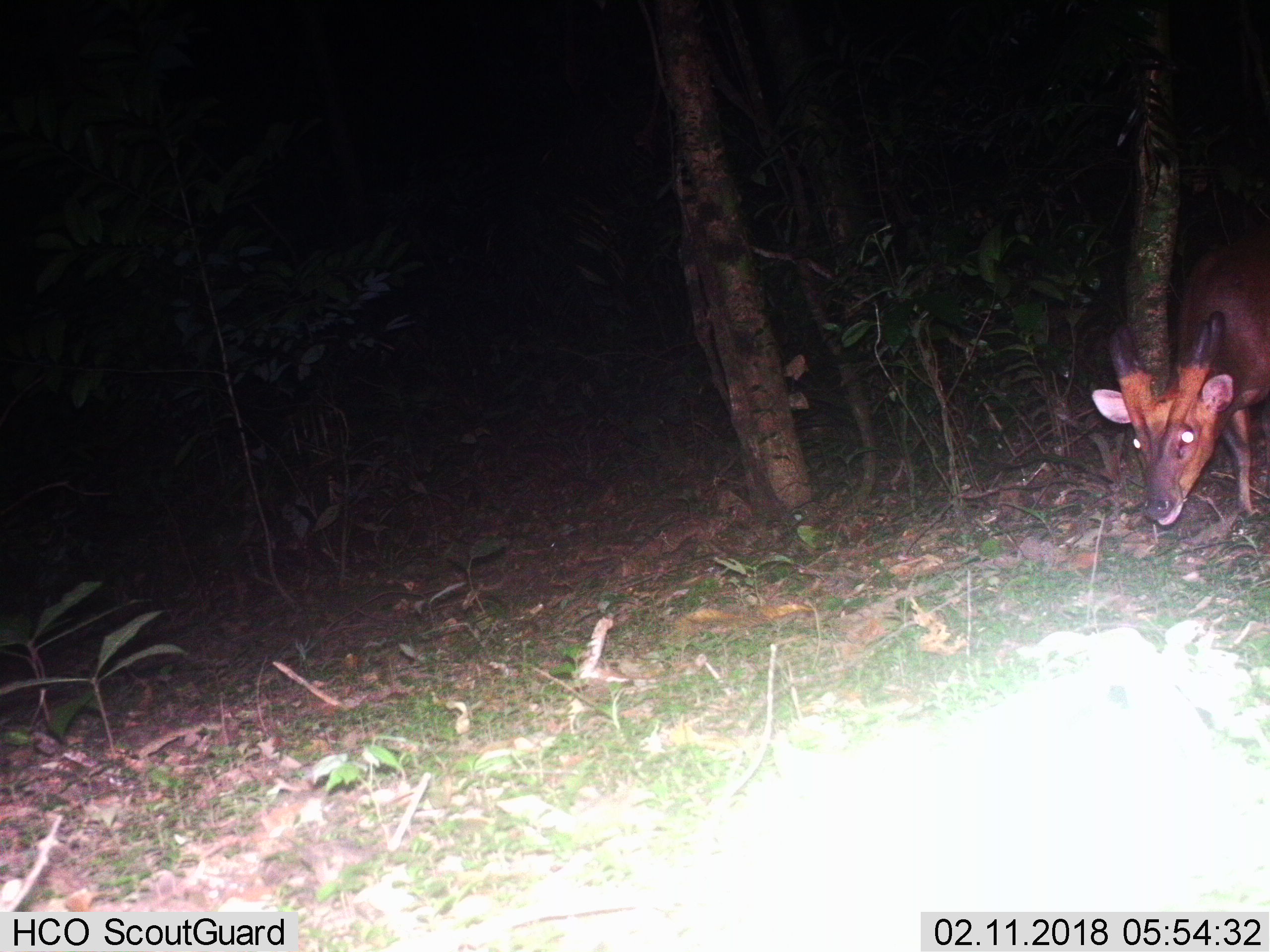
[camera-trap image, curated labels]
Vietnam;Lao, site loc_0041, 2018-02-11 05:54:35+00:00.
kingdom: Animalia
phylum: Chordata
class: Mammalia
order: Artiodactyla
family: Cervidae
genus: Muntiacus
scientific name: Muntiacus vuquangensis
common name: large-antlered muntjac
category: large antlered muntjac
Large antlered muntjac (large-antlered muntjac) (Muntiacus vuquangensis). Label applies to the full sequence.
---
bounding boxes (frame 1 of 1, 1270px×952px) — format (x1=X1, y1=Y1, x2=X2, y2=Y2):
large antlered muntjac: (x1=1090, y1=252, x2=1270, y2=527)